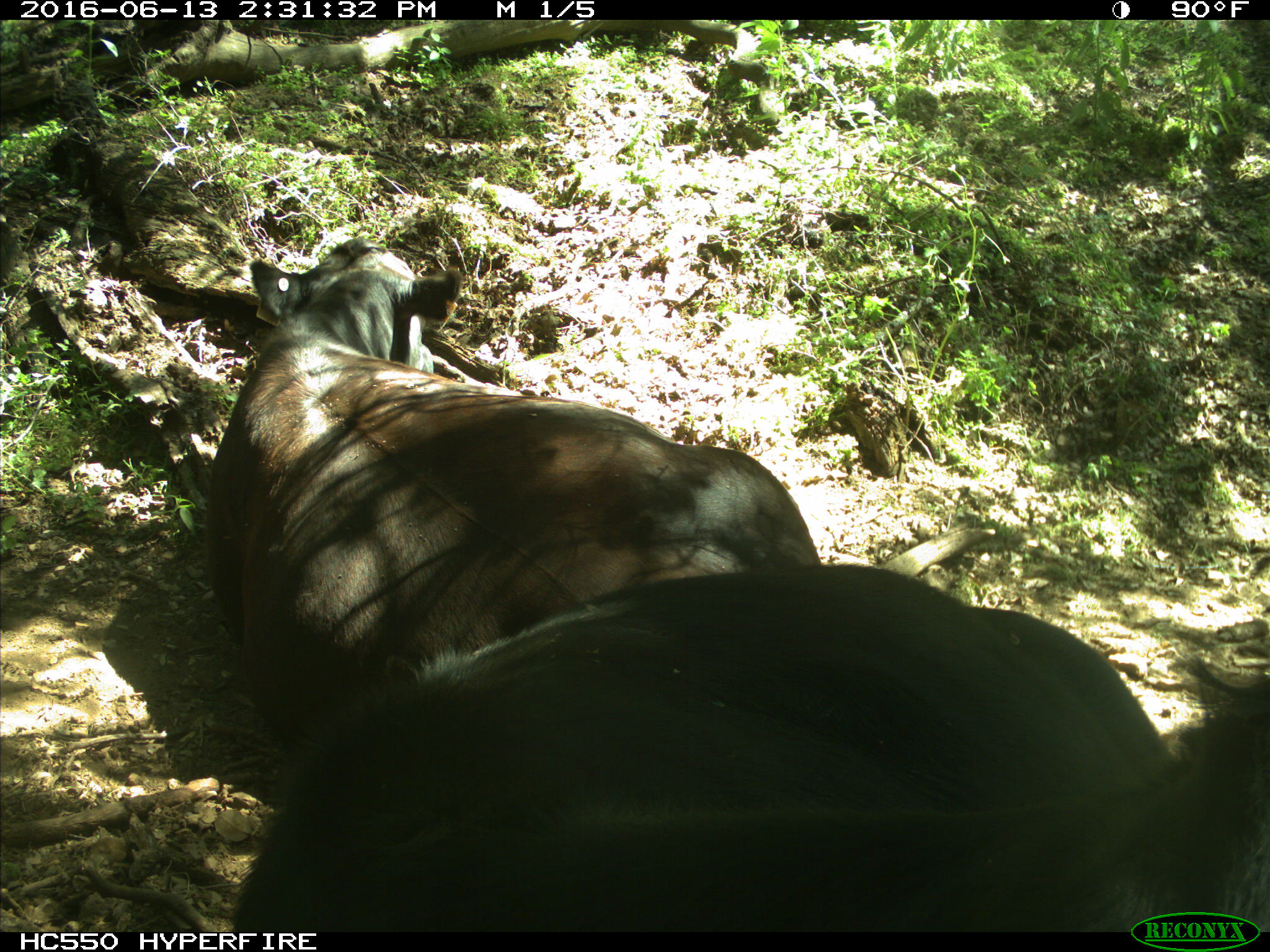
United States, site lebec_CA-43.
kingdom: Animalia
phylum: Chordata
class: Mammalia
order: Artiodactyla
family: Bovidae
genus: Bos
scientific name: Bos taurus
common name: domestic cow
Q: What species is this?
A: Bos taurus (domestic cow).